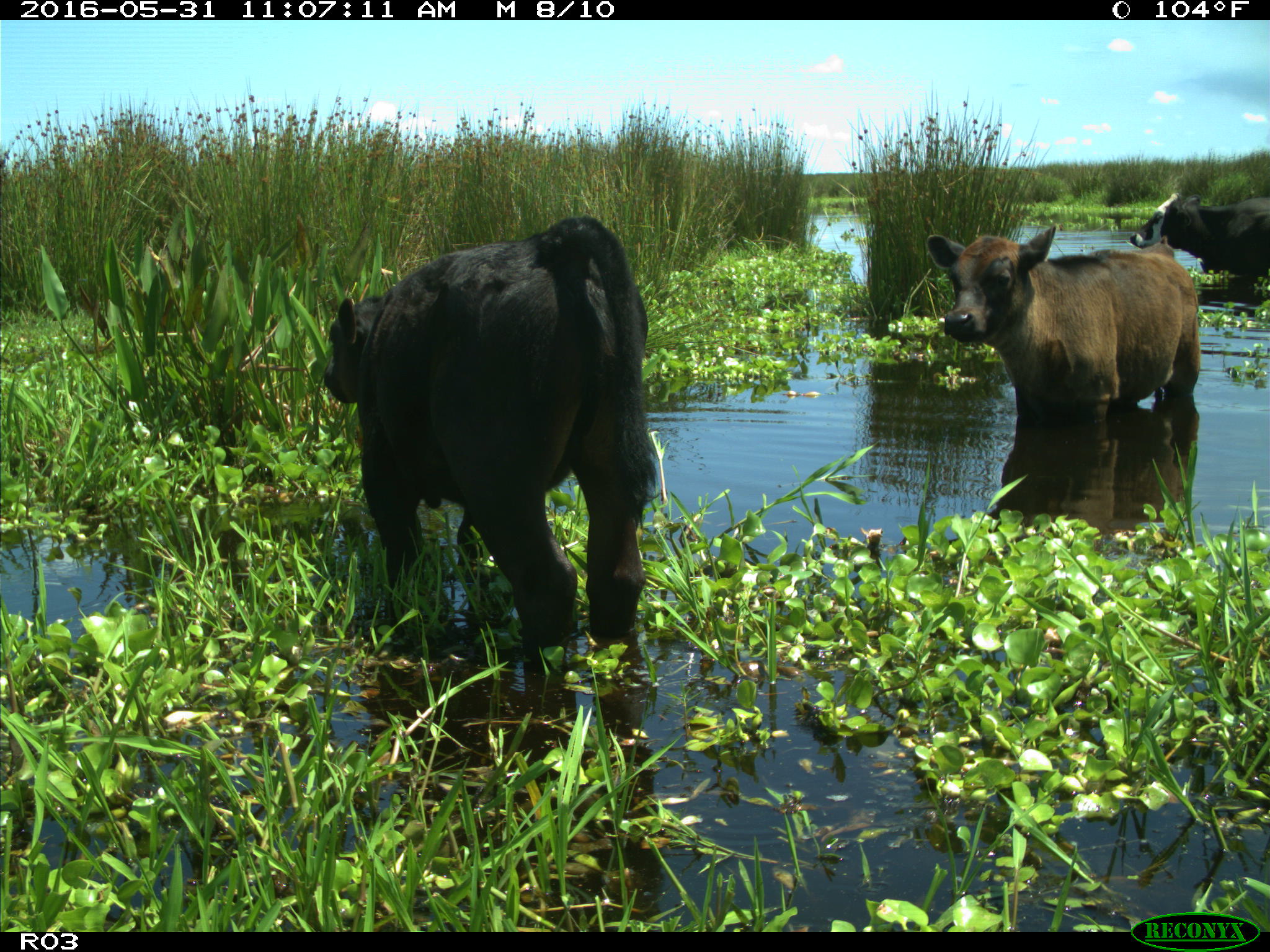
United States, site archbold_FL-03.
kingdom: Animalia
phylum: Chordata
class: Mammalia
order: Artiodactyla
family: Bovidae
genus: Bos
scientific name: Bos taurus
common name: domestic cow